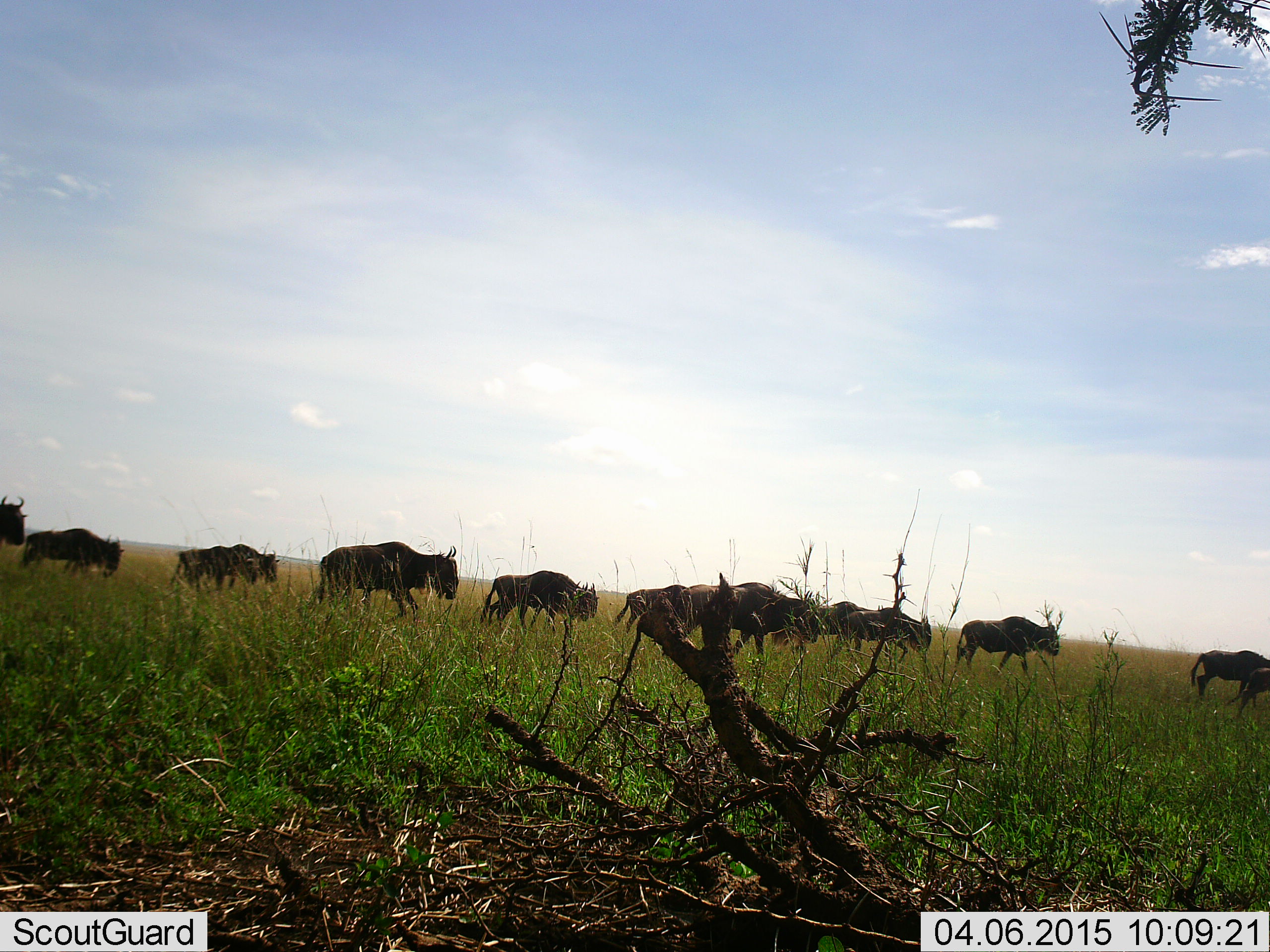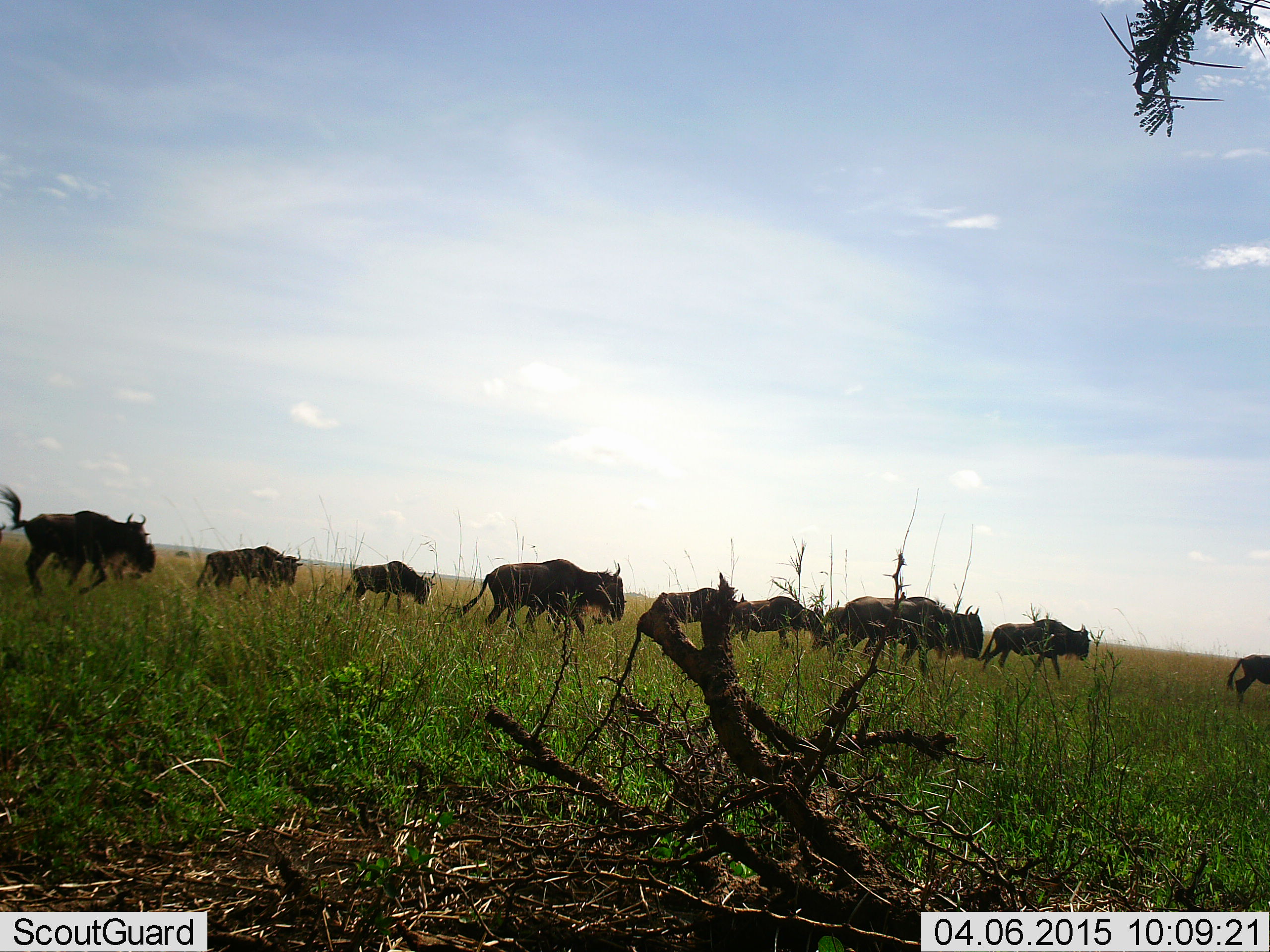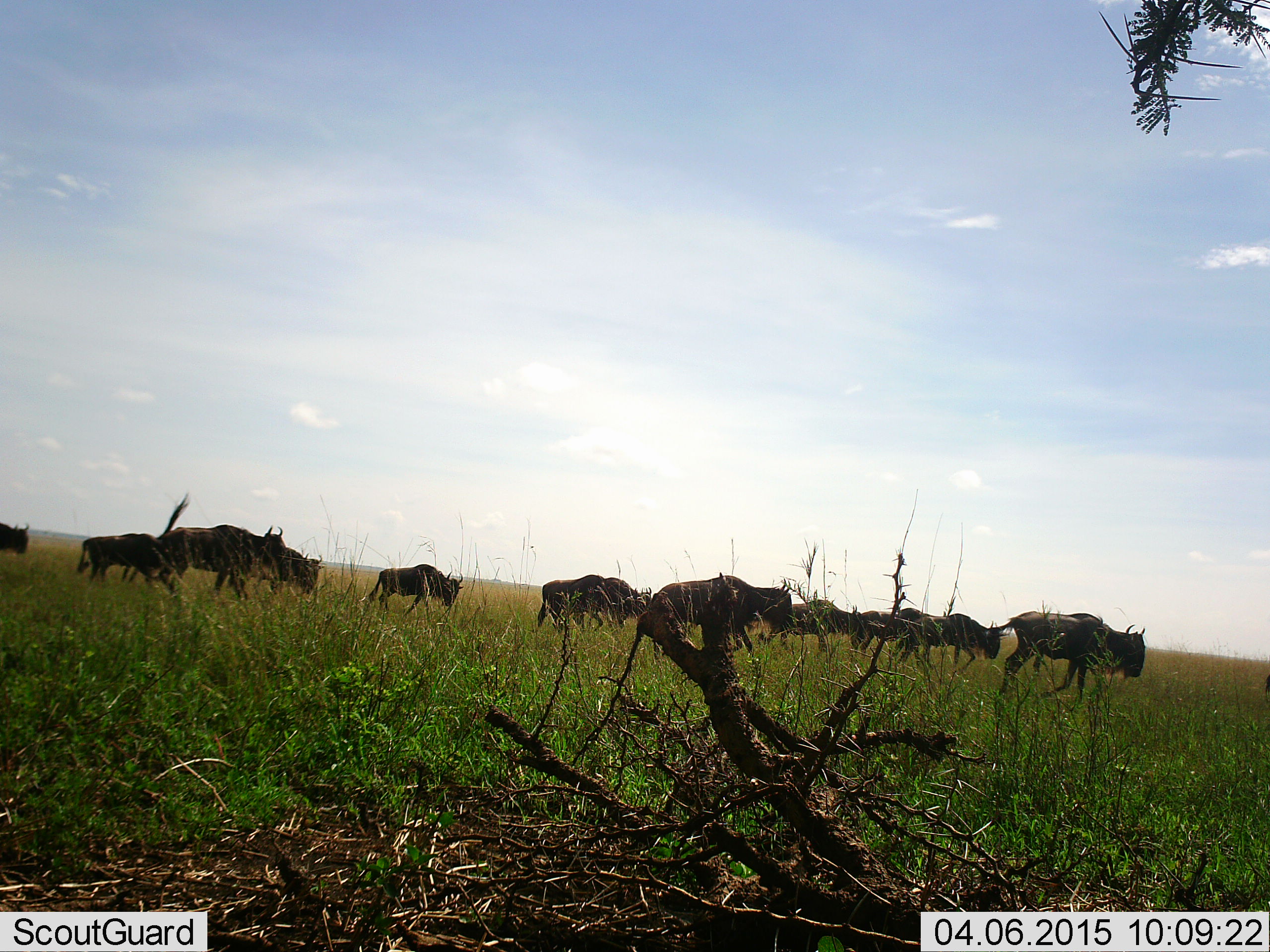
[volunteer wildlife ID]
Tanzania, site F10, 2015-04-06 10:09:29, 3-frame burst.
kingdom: Animalia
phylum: Chordata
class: Mammalia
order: Artiodactyla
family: Bovidae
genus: Connochaetes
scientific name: Connochaetes taurinus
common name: blue wildebeest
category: wildebeest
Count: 11-50.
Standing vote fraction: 0%.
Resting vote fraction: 0%.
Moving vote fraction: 100%.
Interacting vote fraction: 0%.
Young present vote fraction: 10%.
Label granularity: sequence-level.